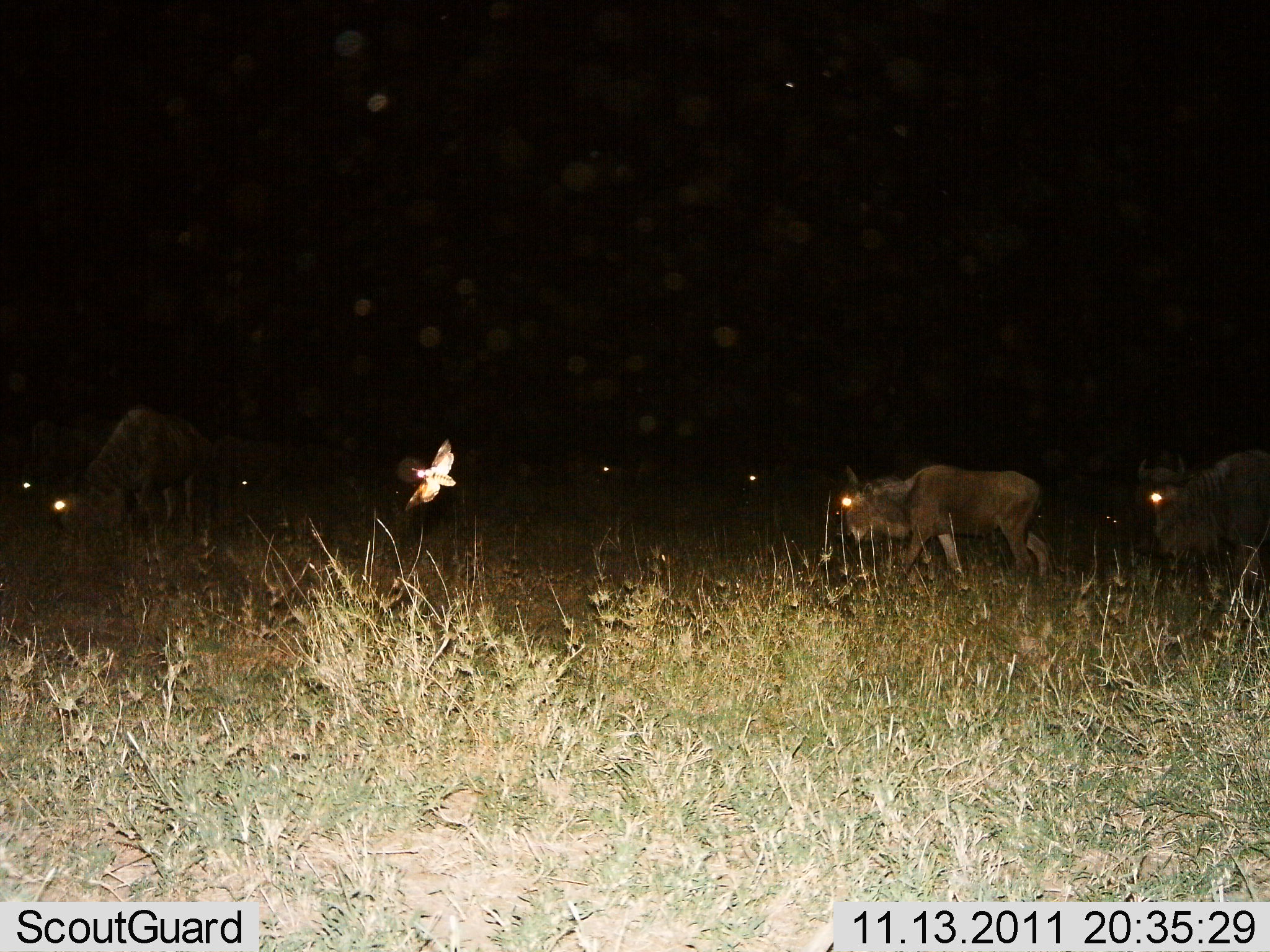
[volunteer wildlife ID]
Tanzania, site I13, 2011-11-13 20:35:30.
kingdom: Animalia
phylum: Chordata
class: Mammalia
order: Artiodactyla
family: Bovidae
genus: Connochaetes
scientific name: Connochaetes taurinus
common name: blue wildebeest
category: wildebeest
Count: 4.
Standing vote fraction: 32%.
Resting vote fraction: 0%.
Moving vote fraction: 84%.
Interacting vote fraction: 0%.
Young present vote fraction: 0%.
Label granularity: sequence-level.